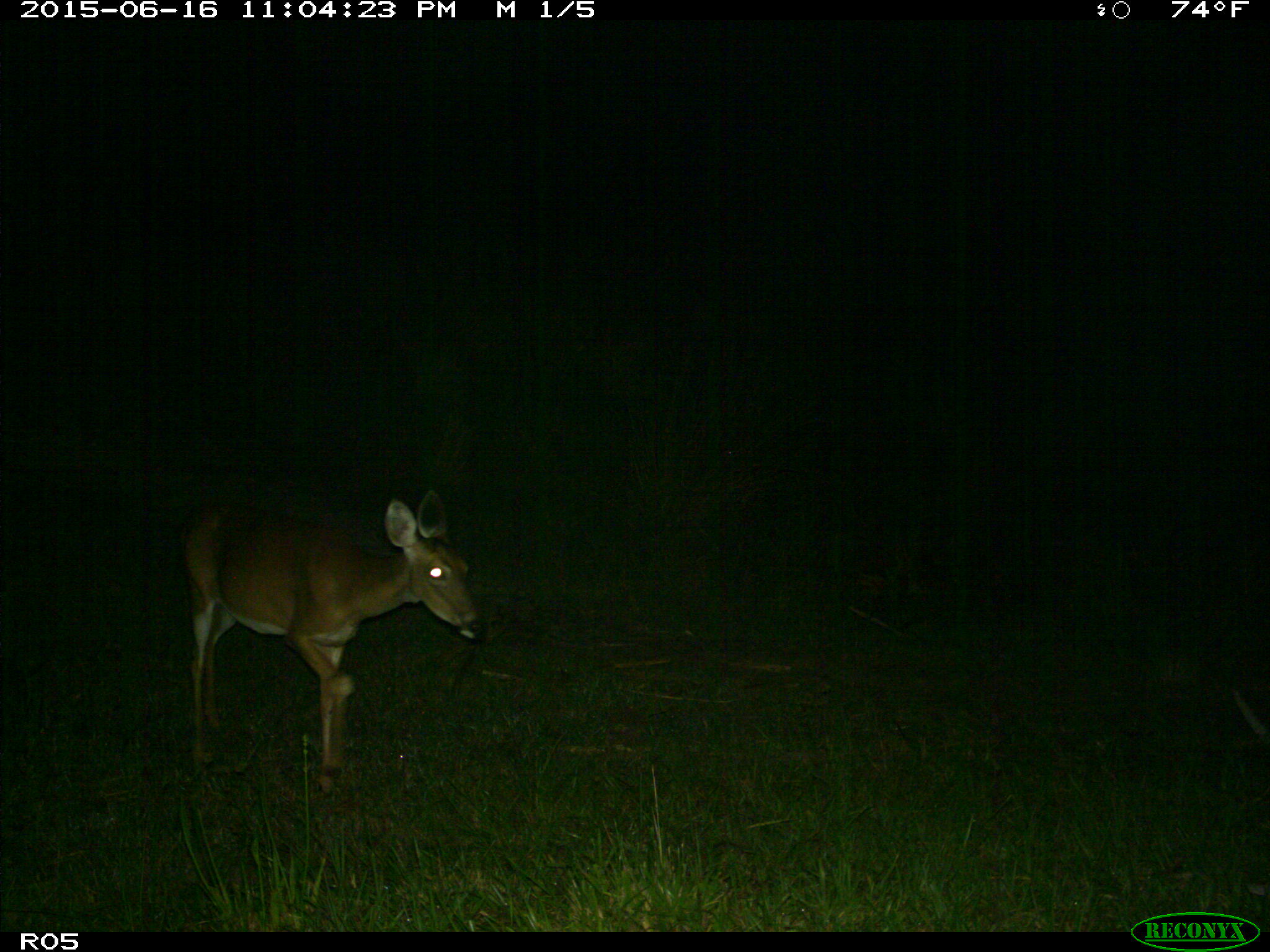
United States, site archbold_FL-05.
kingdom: Animalia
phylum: Chordata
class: Mammalia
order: Artiodactyla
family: Cervidae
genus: Odocoileus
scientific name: Odocoileus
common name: deer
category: unidentified deer